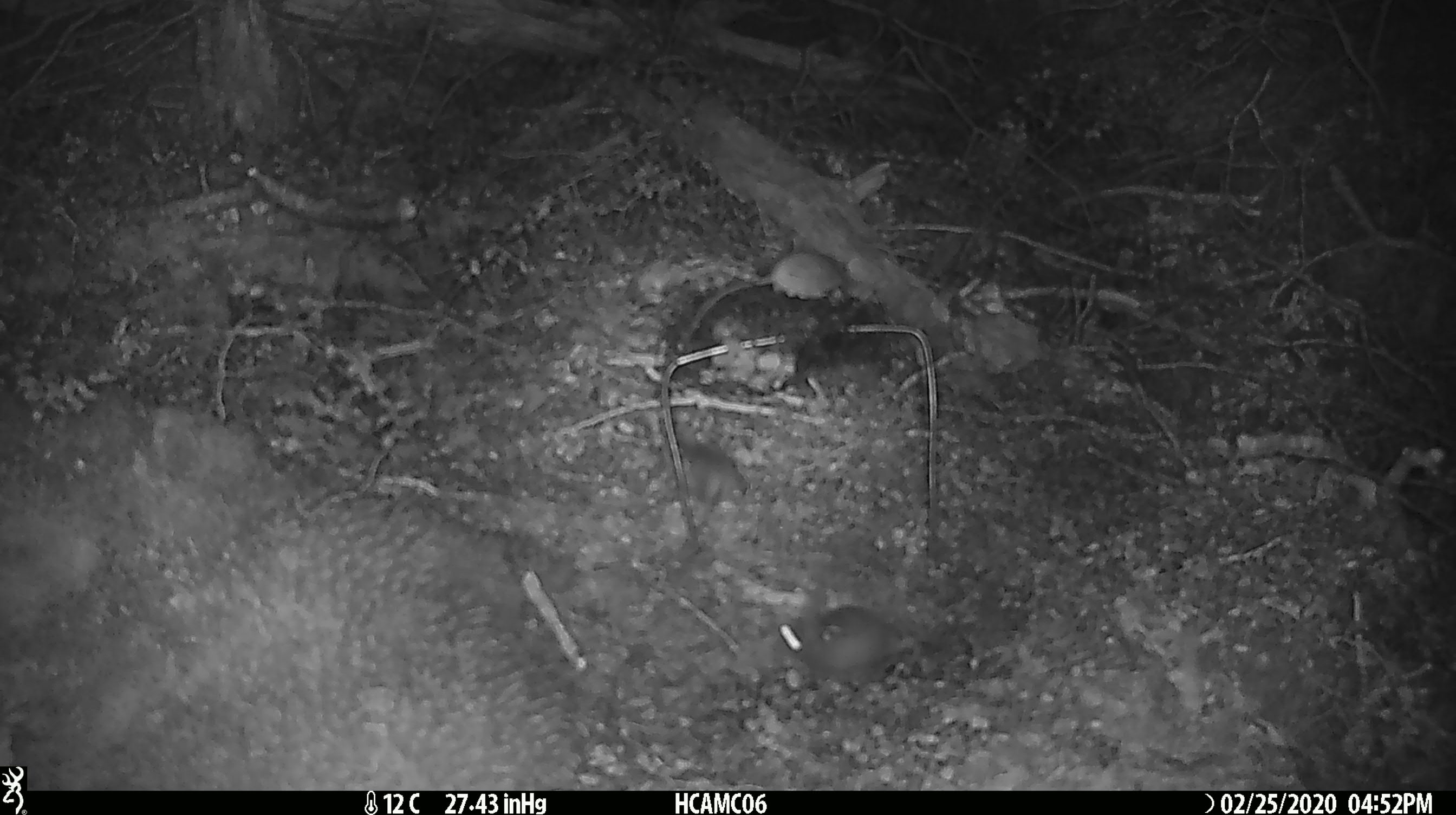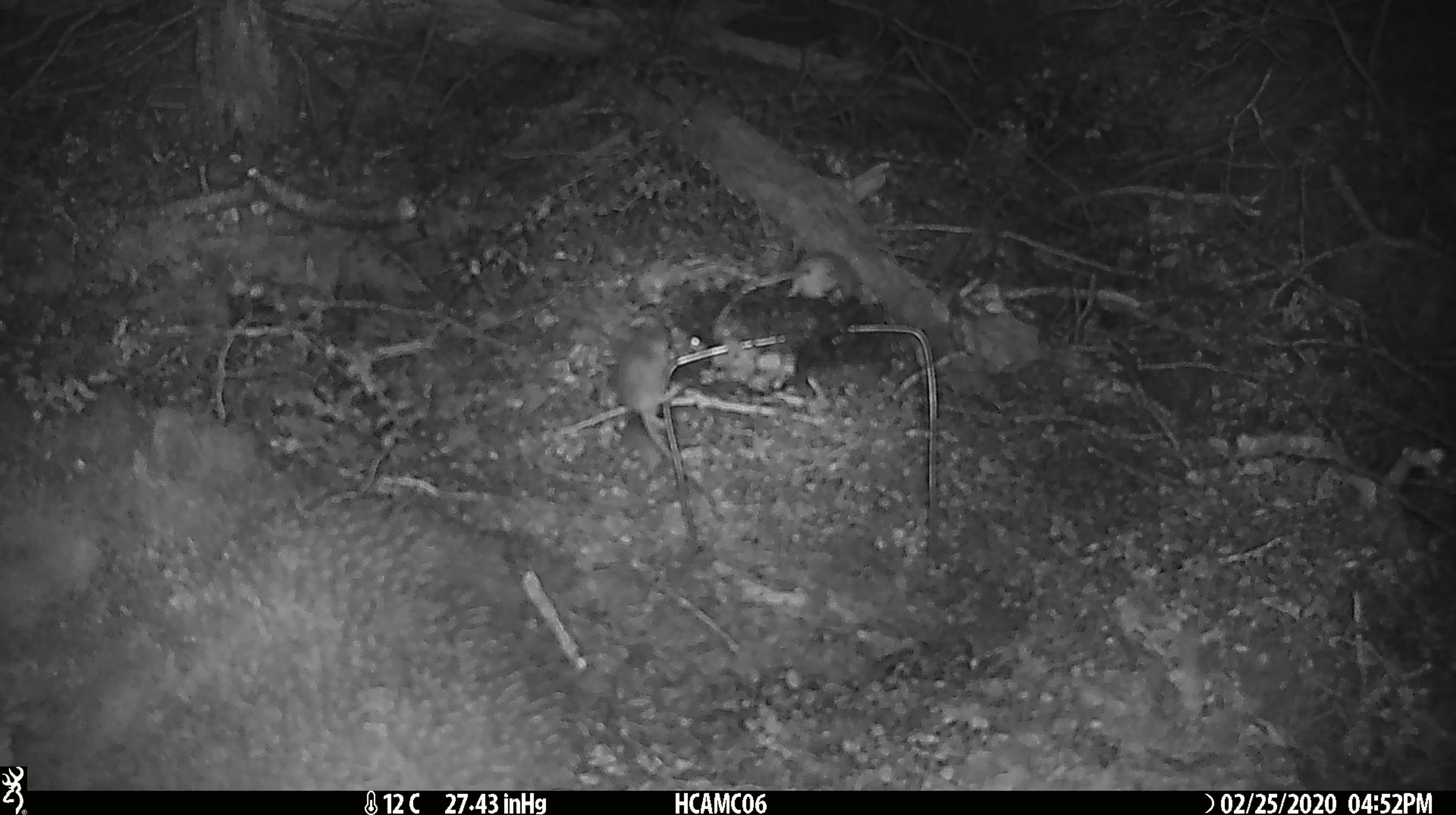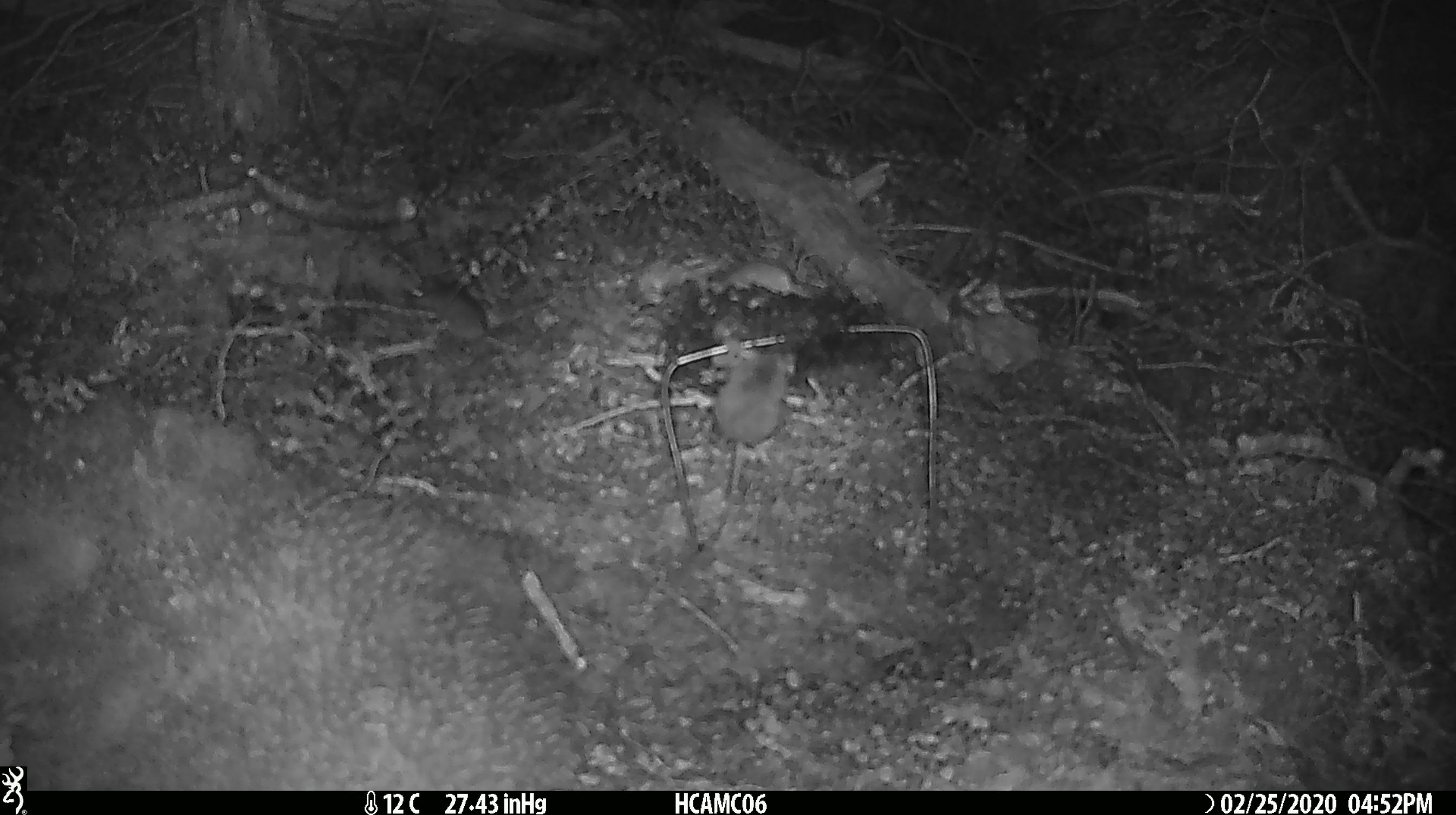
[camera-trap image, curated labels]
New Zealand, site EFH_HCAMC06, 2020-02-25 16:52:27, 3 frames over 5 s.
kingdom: Animalia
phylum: Chordata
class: Mammalia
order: Rodentia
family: Muridae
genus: Mus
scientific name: Mus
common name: mouse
Mouse (Mus).